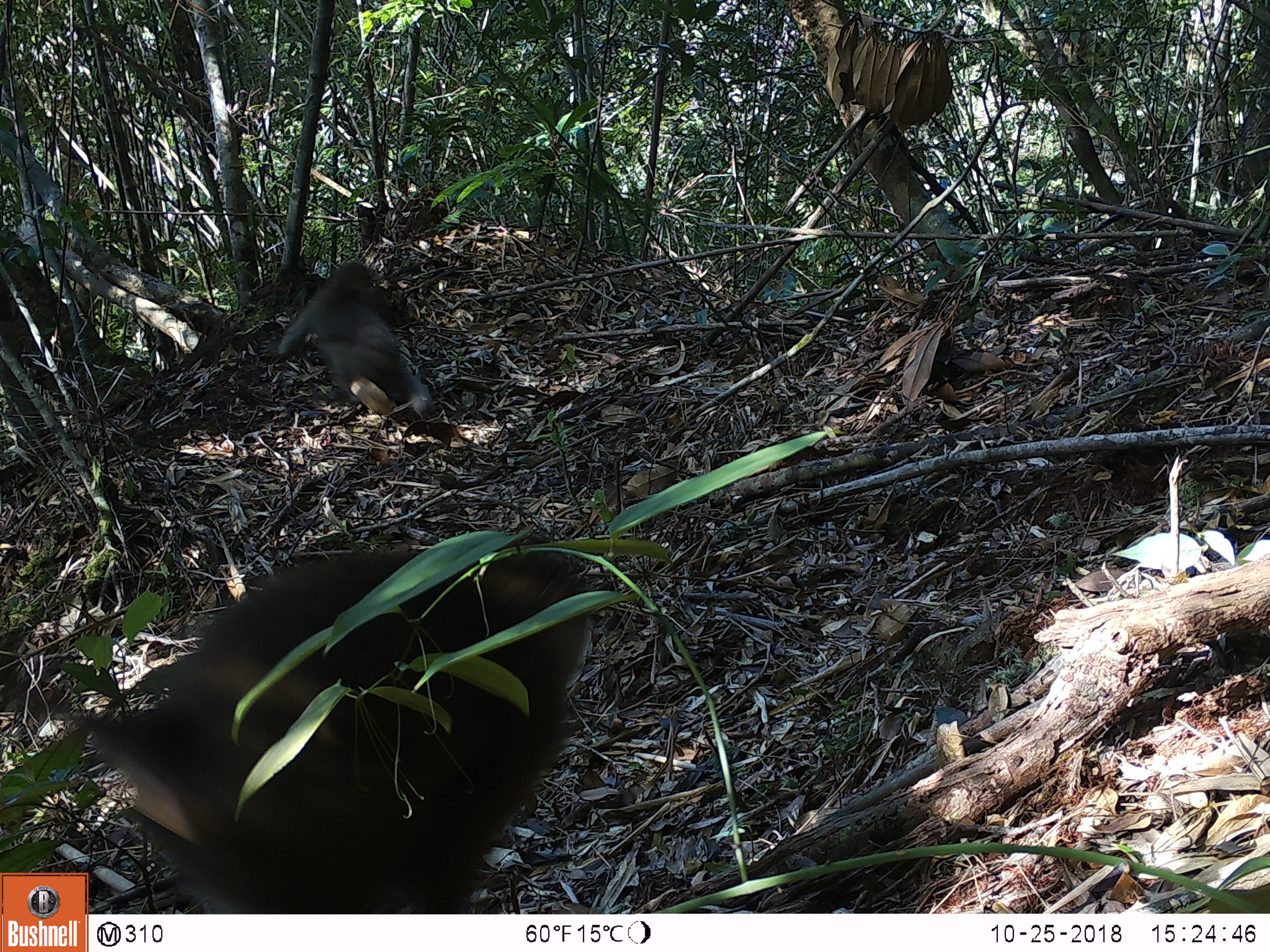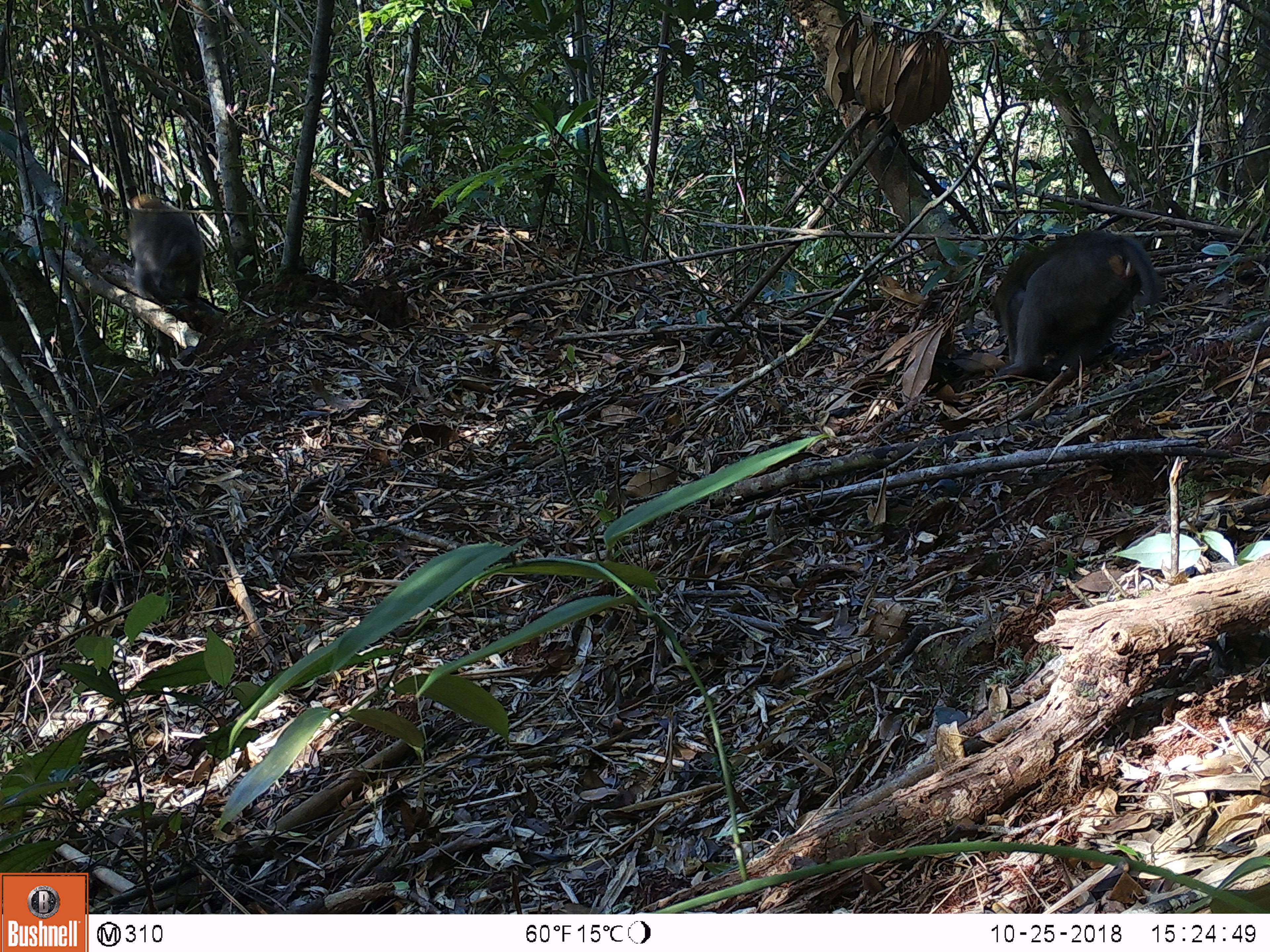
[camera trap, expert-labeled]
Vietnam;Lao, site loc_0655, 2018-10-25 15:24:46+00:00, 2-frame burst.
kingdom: Animalia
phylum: Chordata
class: Mammalia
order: Primates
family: Cercopithecidae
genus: Macaca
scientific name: Macaca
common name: macaques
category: assam or rhesus macaque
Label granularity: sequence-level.